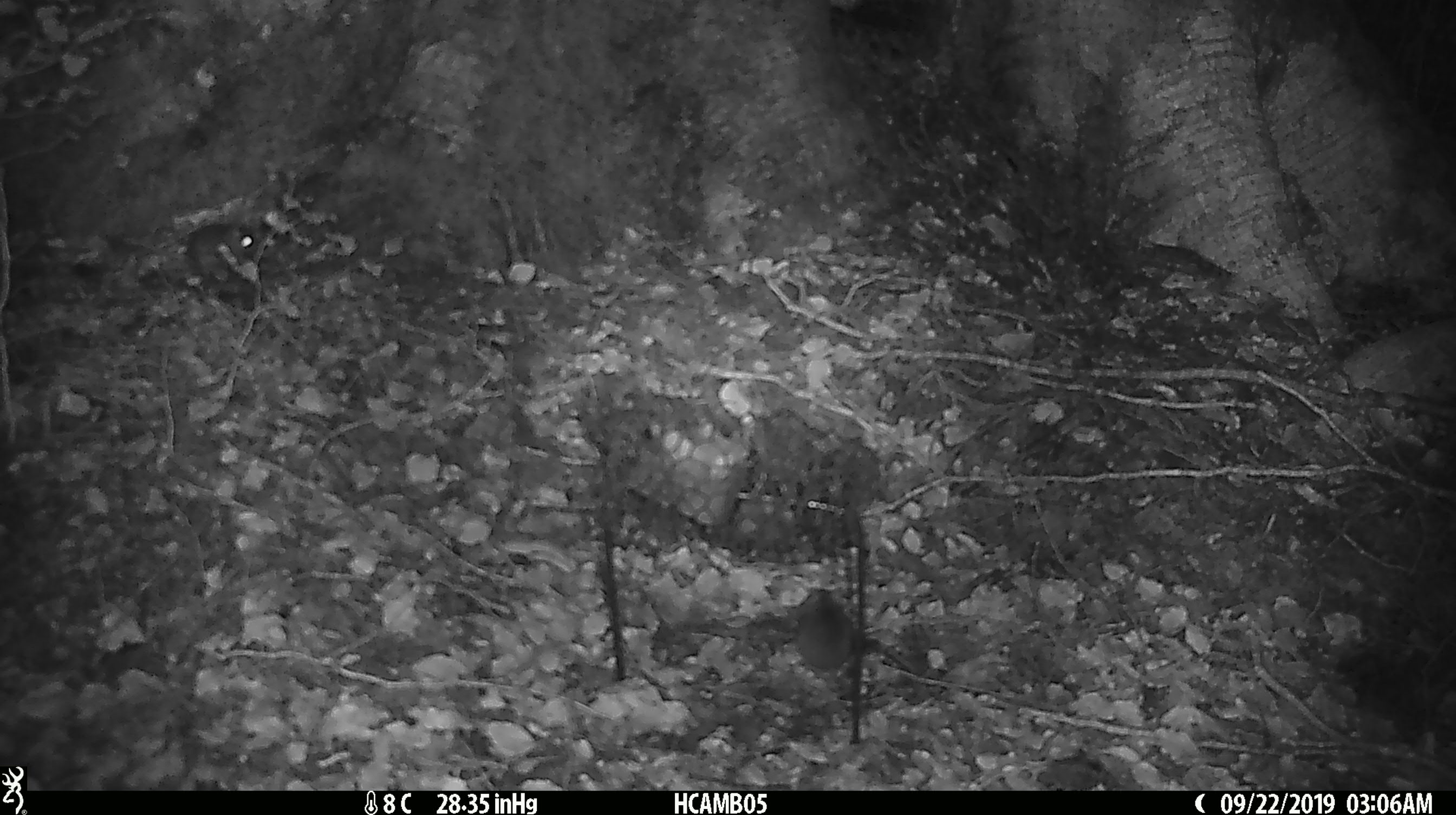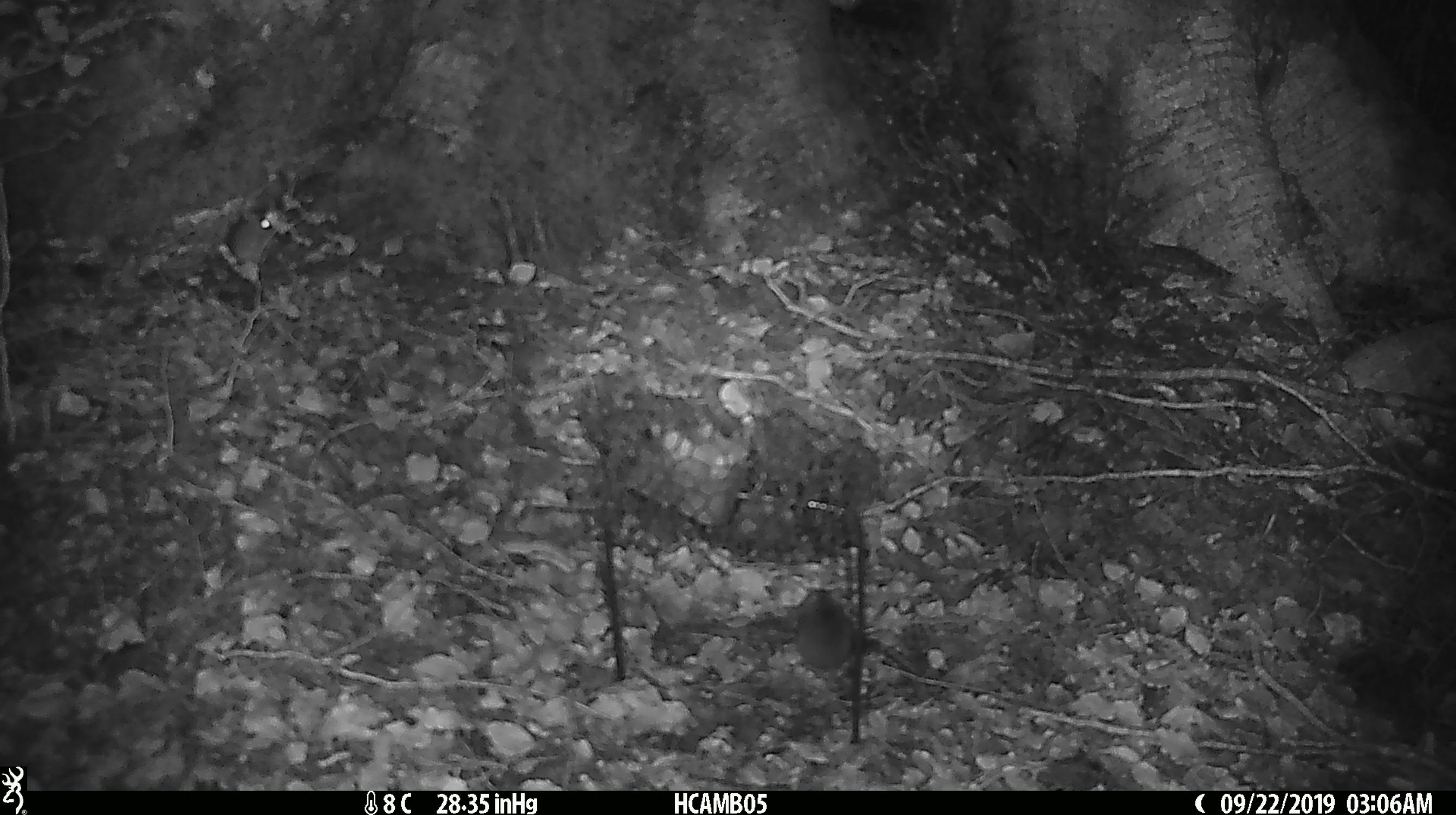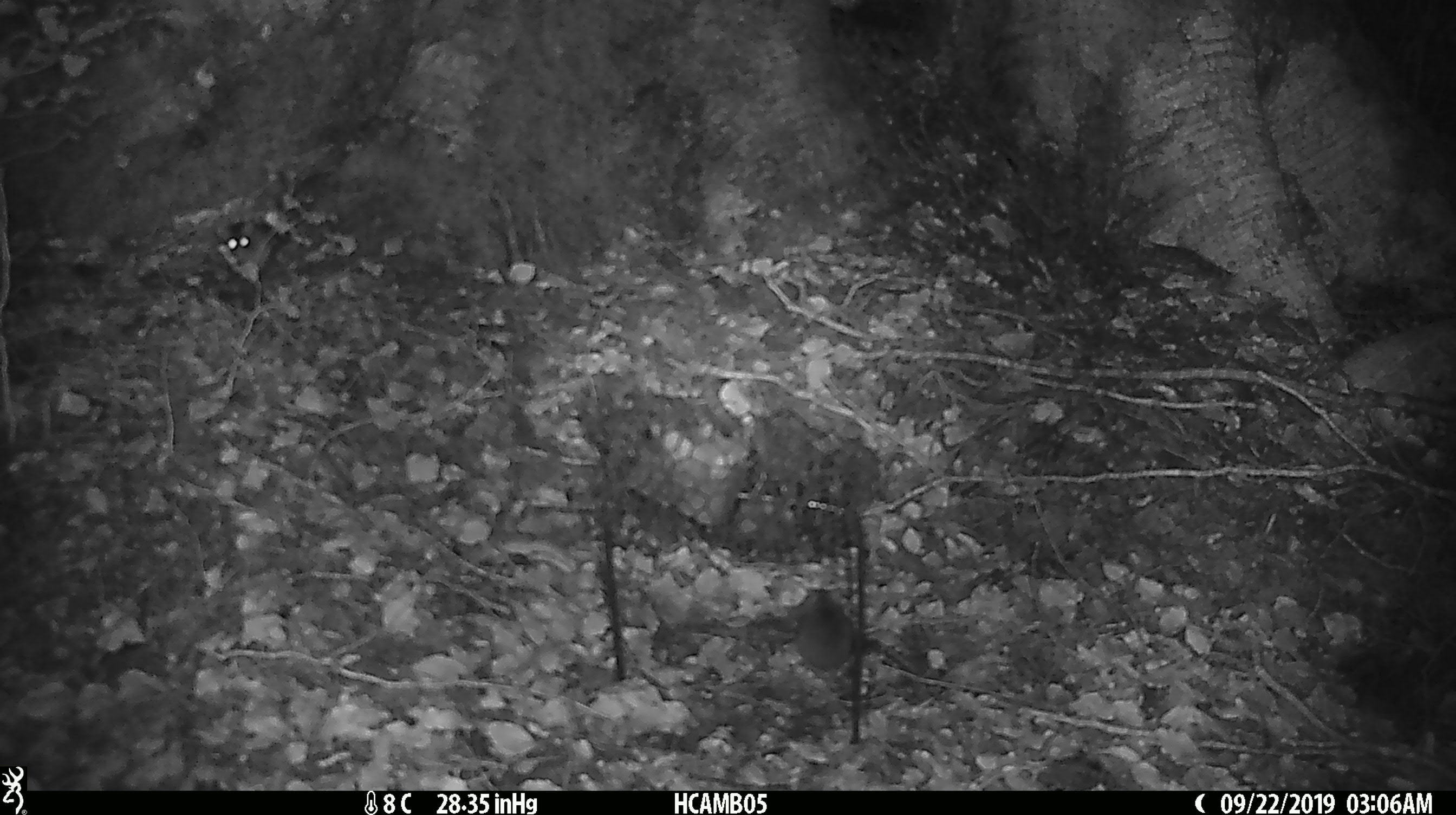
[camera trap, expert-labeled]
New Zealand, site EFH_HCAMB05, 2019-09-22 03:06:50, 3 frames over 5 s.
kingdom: Animalia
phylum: Chordata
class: Mammalia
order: Rodentia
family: Muridae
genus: Mus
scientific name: Mus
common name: mouse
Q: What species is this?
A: Mouse (Mus).